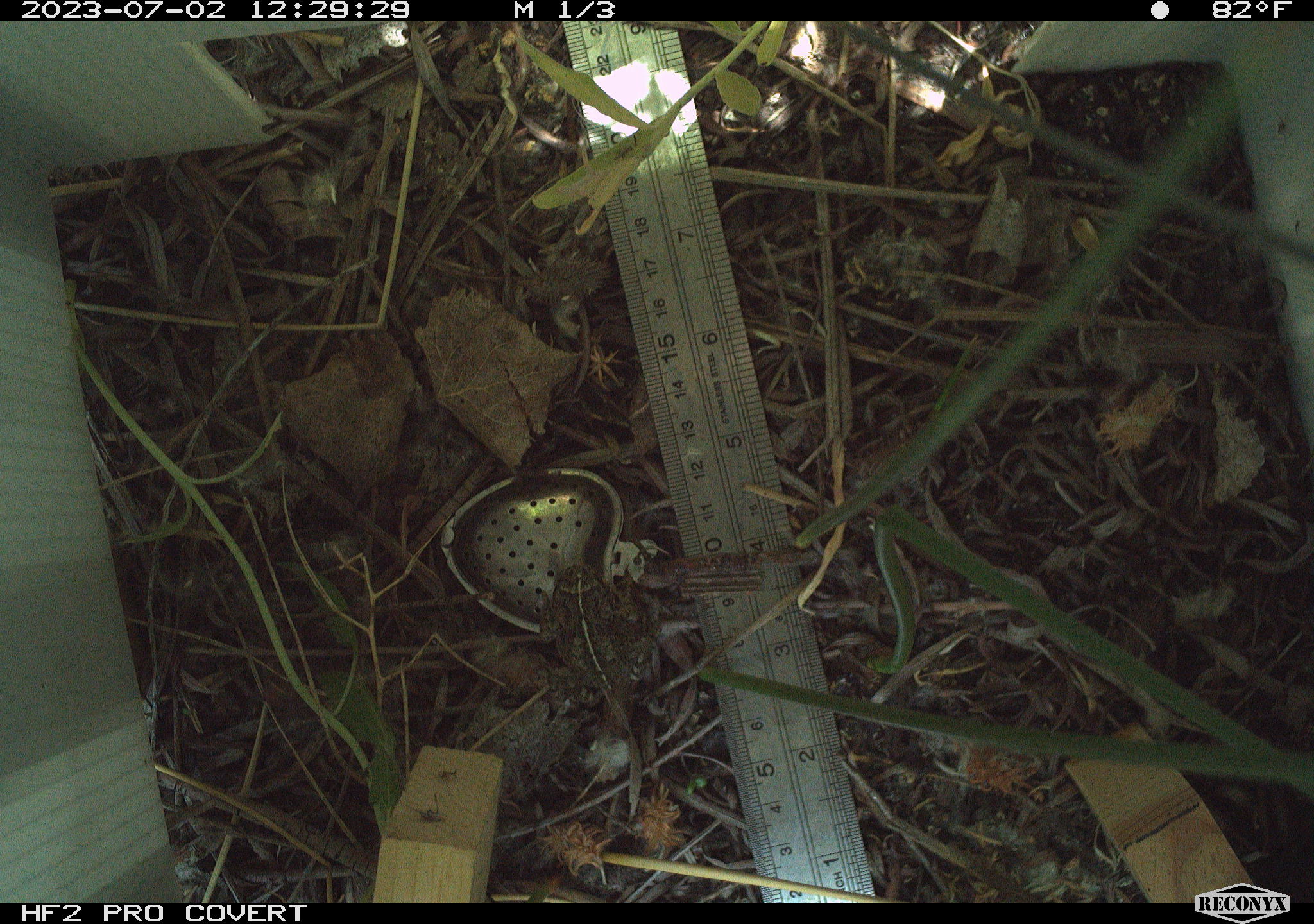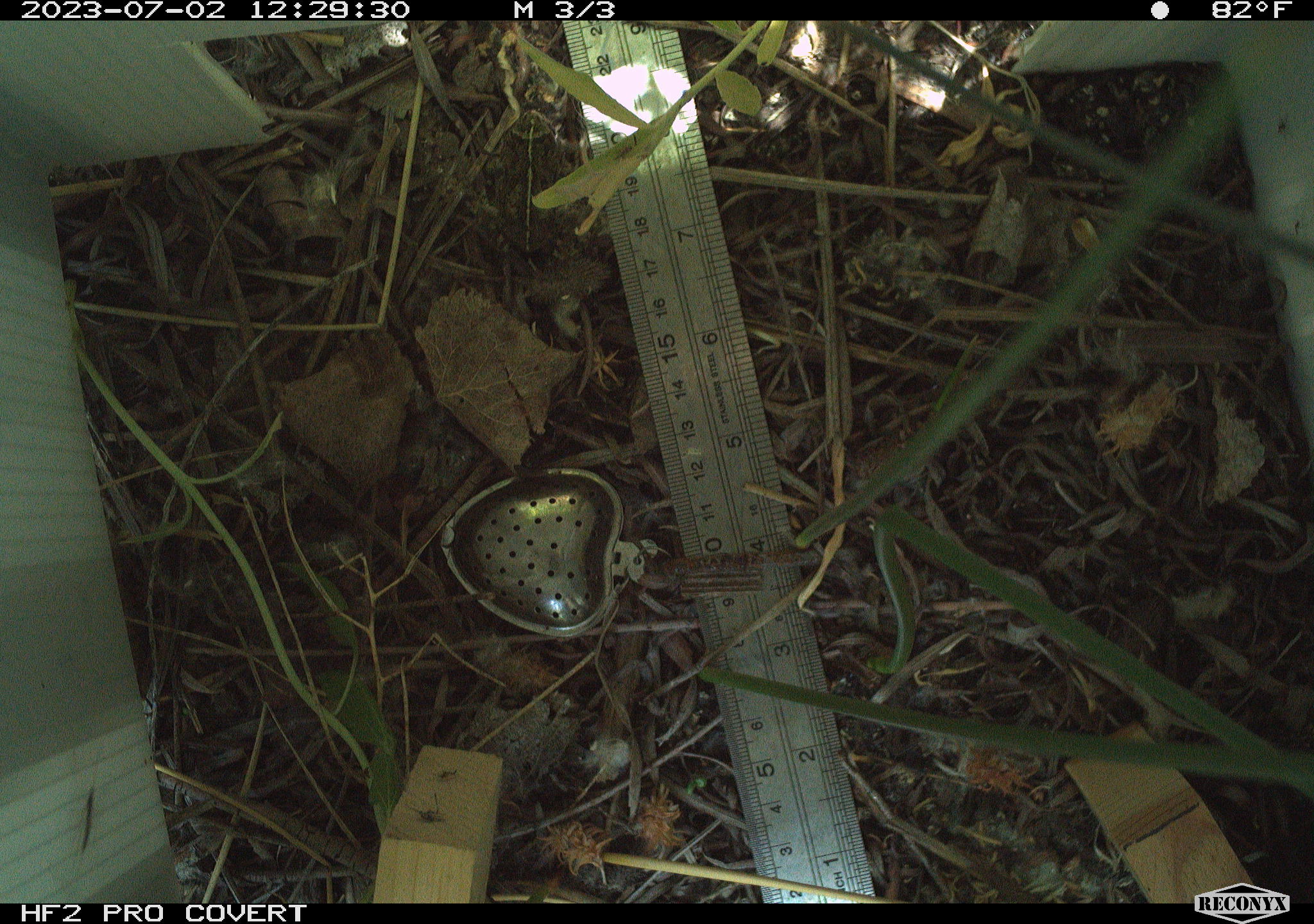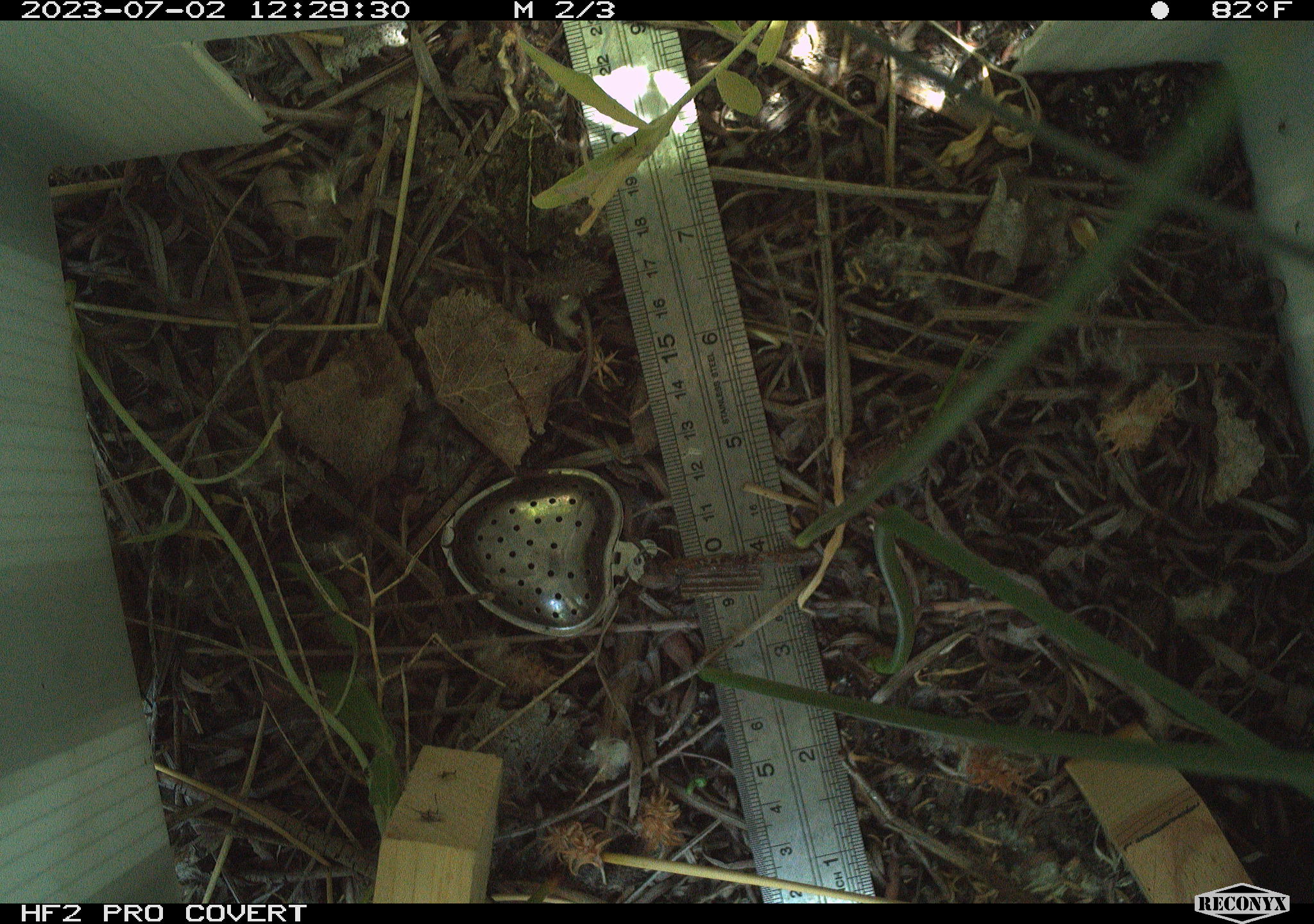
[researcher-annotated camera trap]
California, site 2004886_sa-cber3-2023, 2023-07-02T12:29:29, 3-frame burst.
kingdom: Animalia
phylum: Chordata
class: Amphibia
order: Anura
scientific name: Anura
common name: frogs